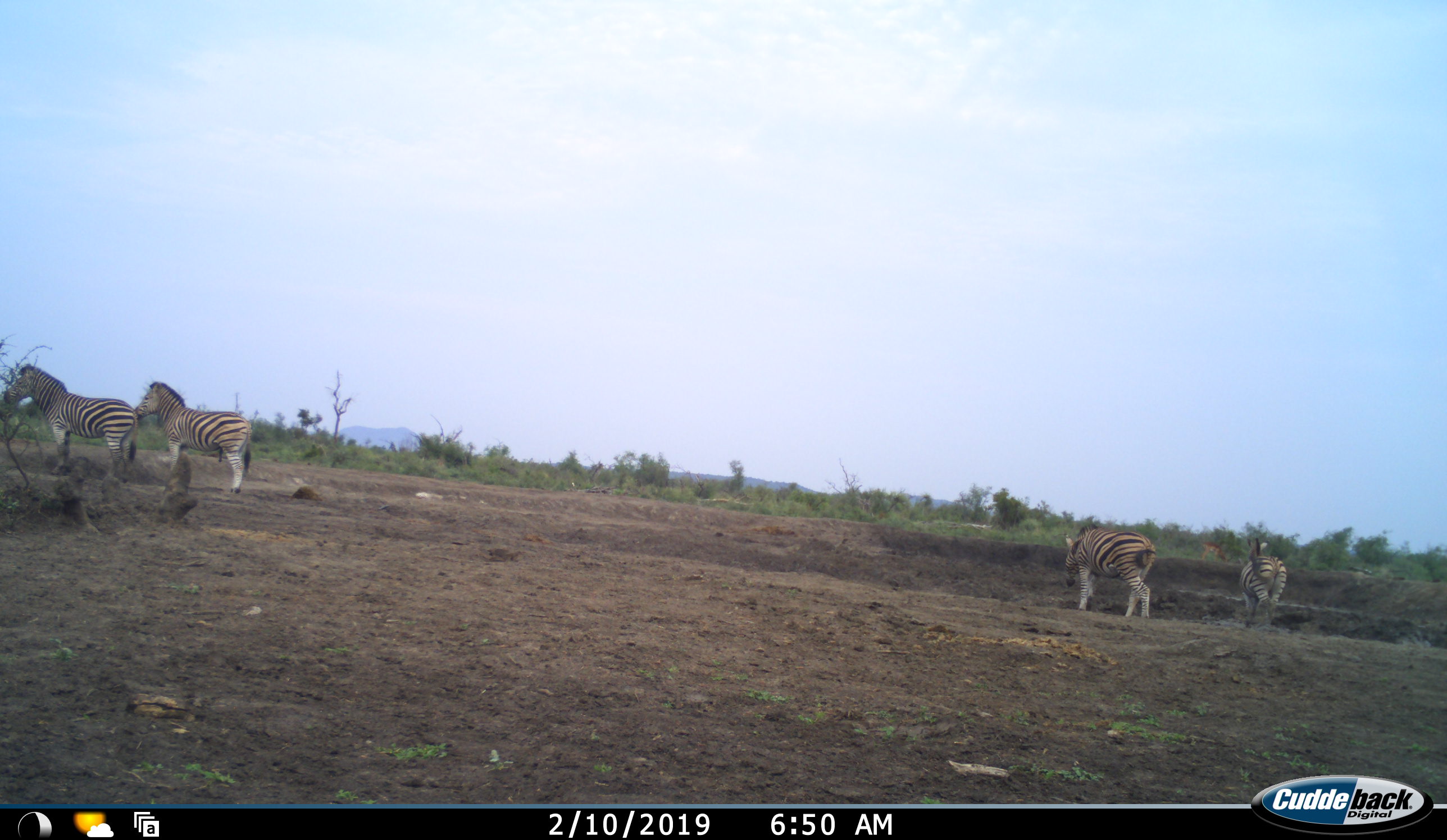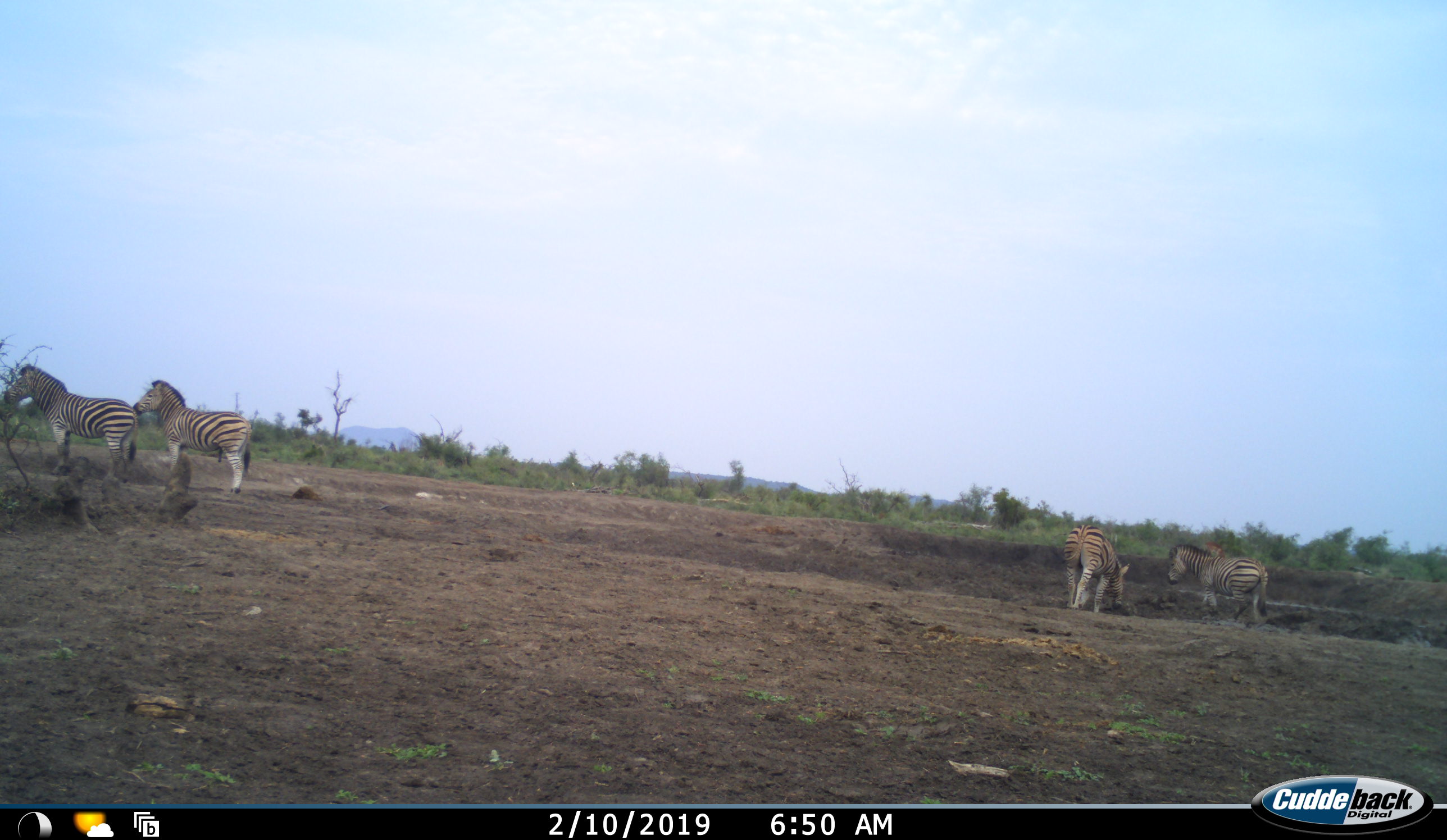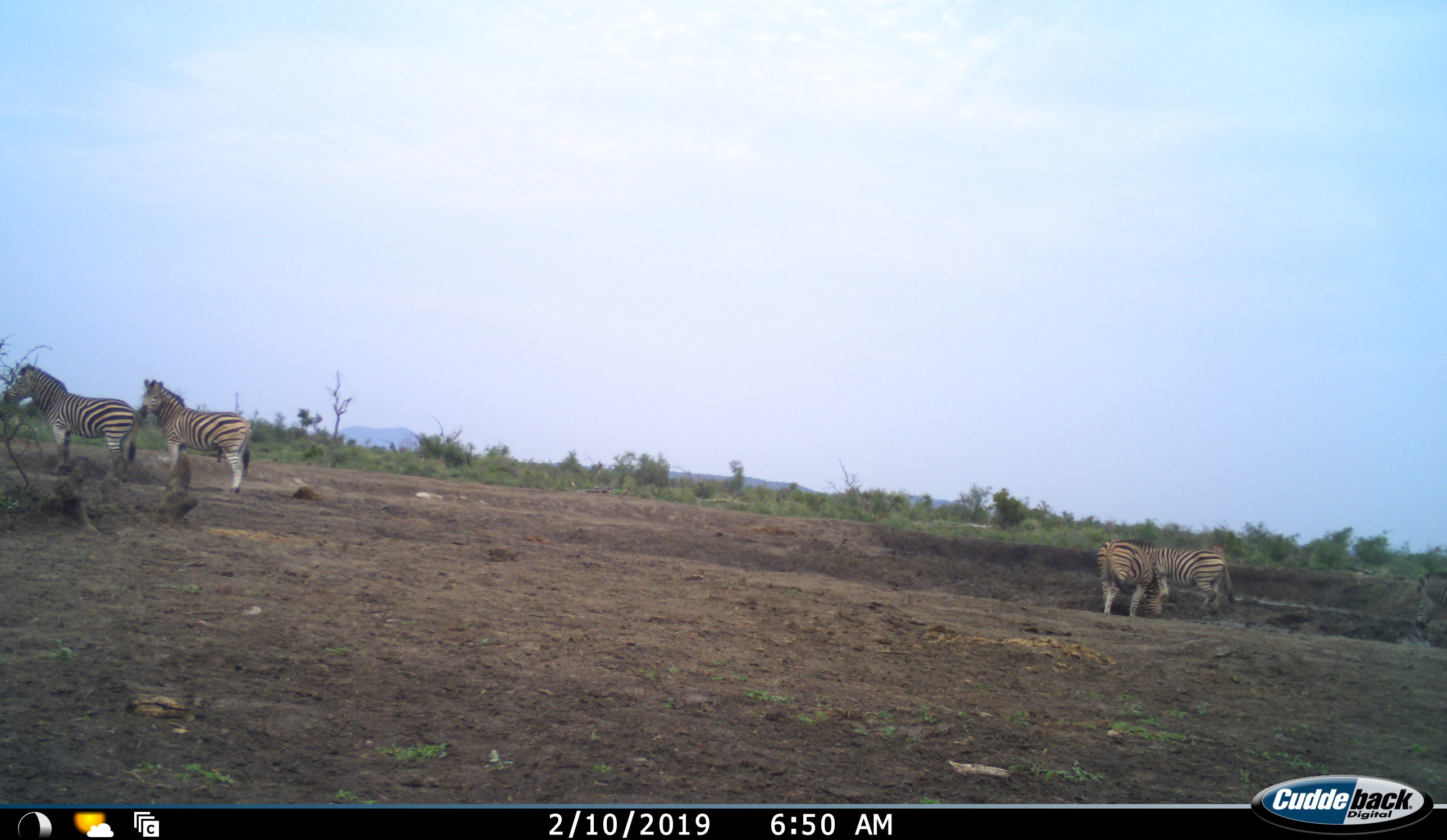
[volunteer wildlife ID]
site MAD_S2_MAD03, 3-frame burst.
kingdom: Animalia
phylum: Chordata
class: Mammalia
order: Perissodactyla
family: Equidae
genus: Equus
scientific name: Equus quagga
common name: plains zebra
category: zebraplains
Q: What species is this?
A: Zebraplains (plains zebra) (Equus quagga).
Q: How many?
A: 5.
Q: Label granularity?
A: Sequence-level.